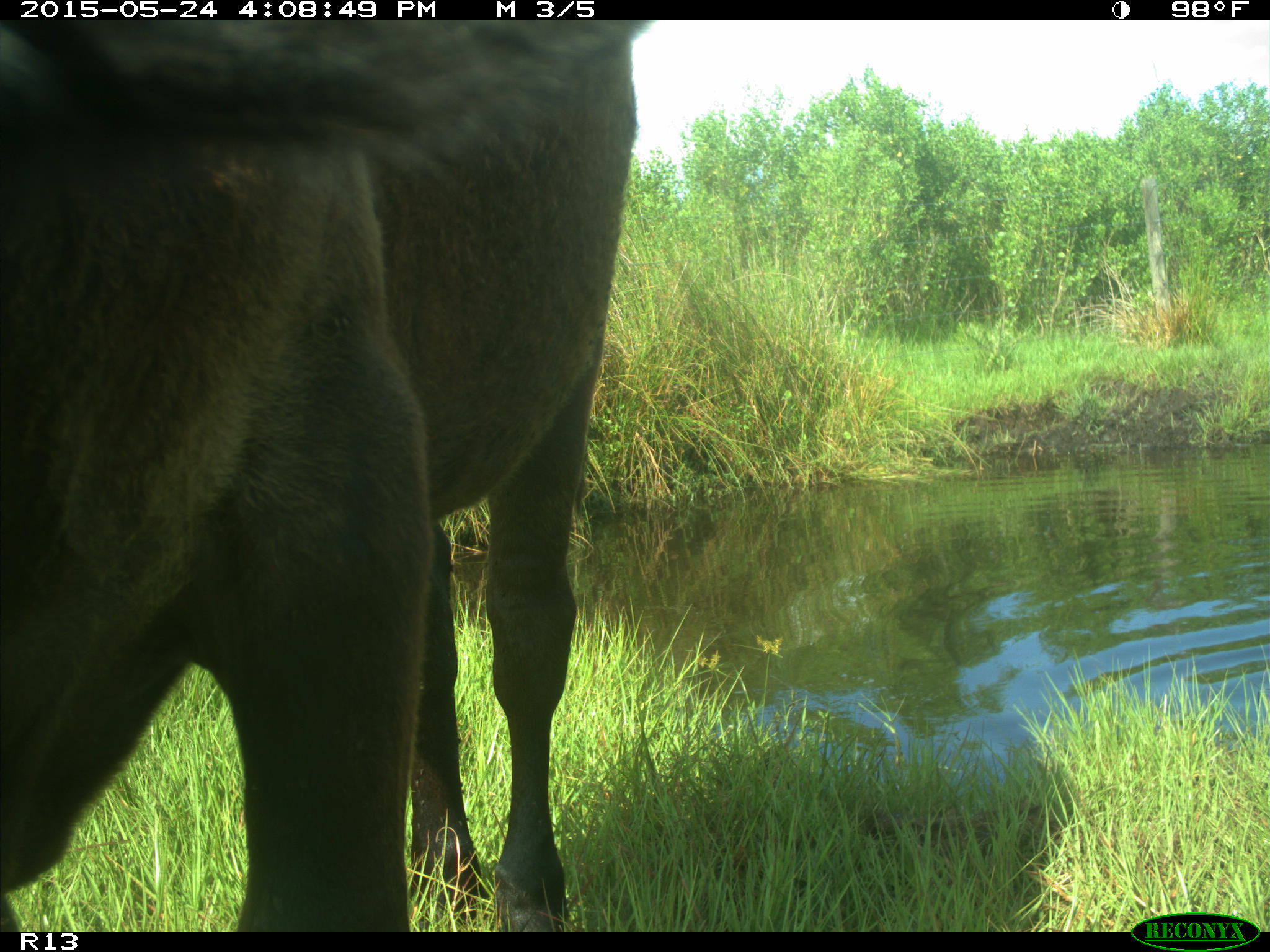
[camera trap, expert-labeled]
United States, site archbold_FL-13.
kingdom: Animalia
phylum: Chordata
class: Mammalia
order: Artiodactyla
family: Bovidae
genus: Bos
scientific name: Bos taurus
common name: domestic cow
Bos taurus (domestic cow).